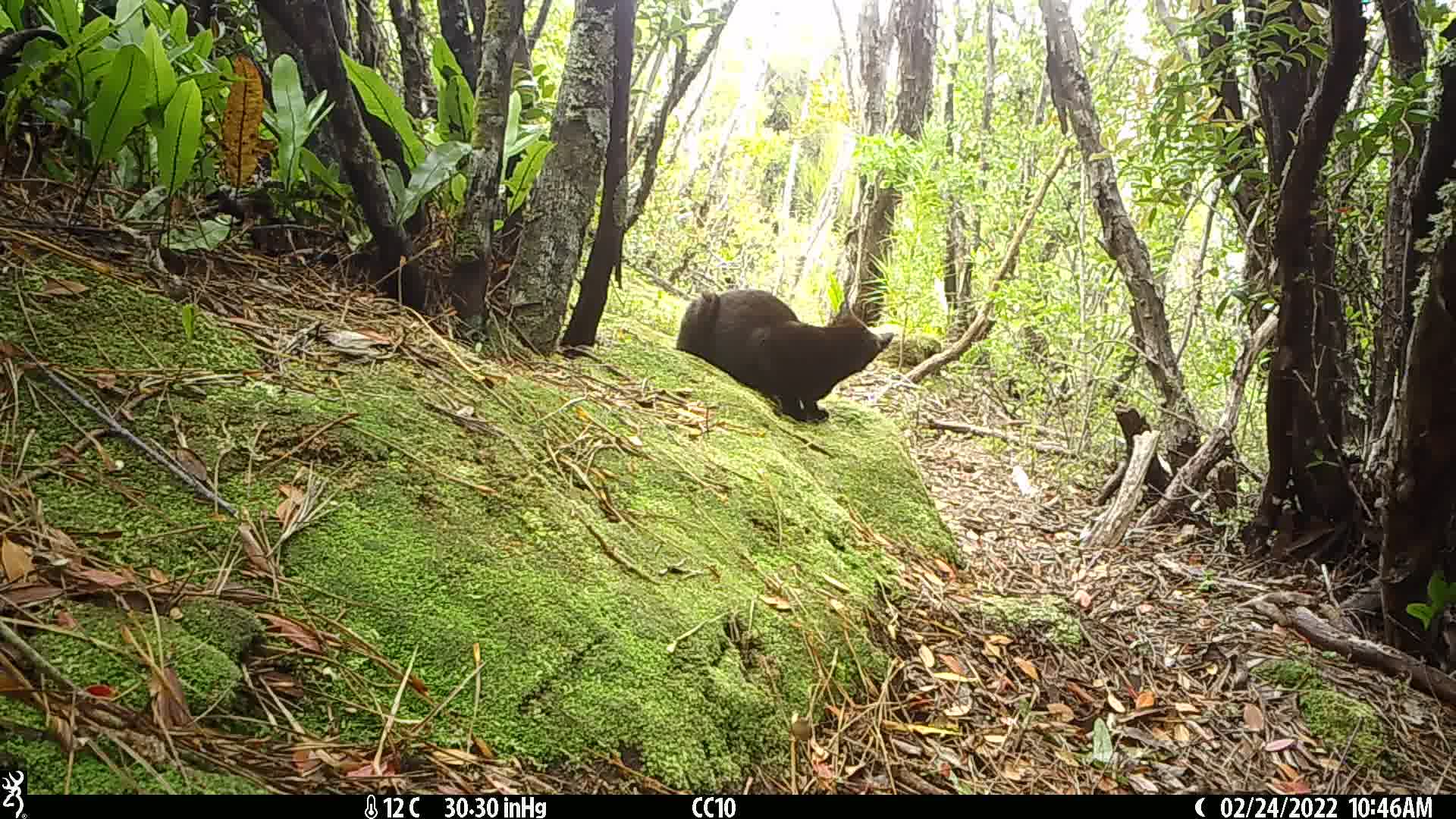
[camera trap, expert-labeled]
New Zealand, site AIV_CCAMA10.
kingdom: Animalia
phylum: Chordata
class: Mammalia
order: Carnivora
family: Felidae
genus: Felis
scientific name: Felis catus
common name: domestic cat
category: cat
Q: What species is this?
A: Cat (domestic cat) (Felis catus).